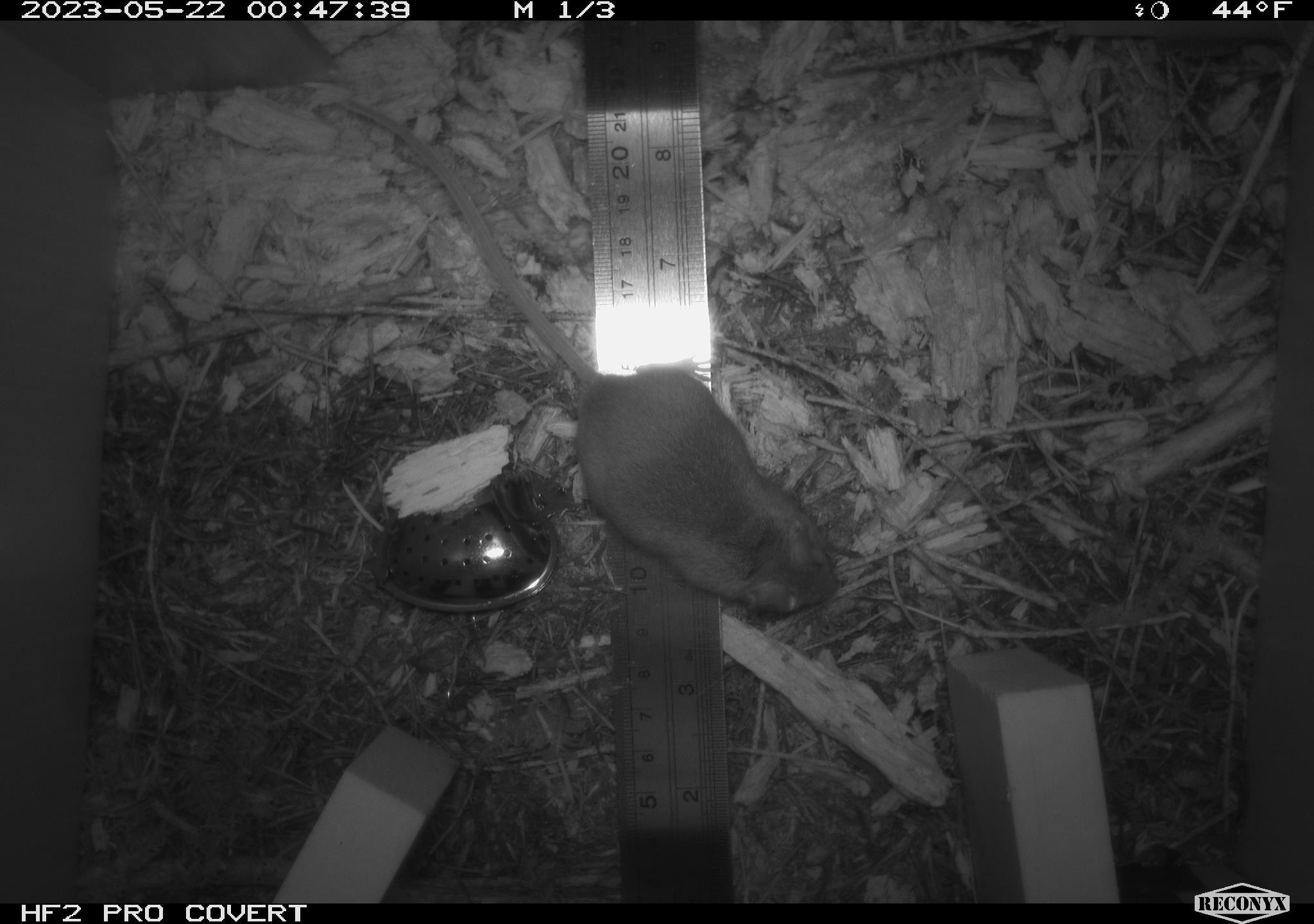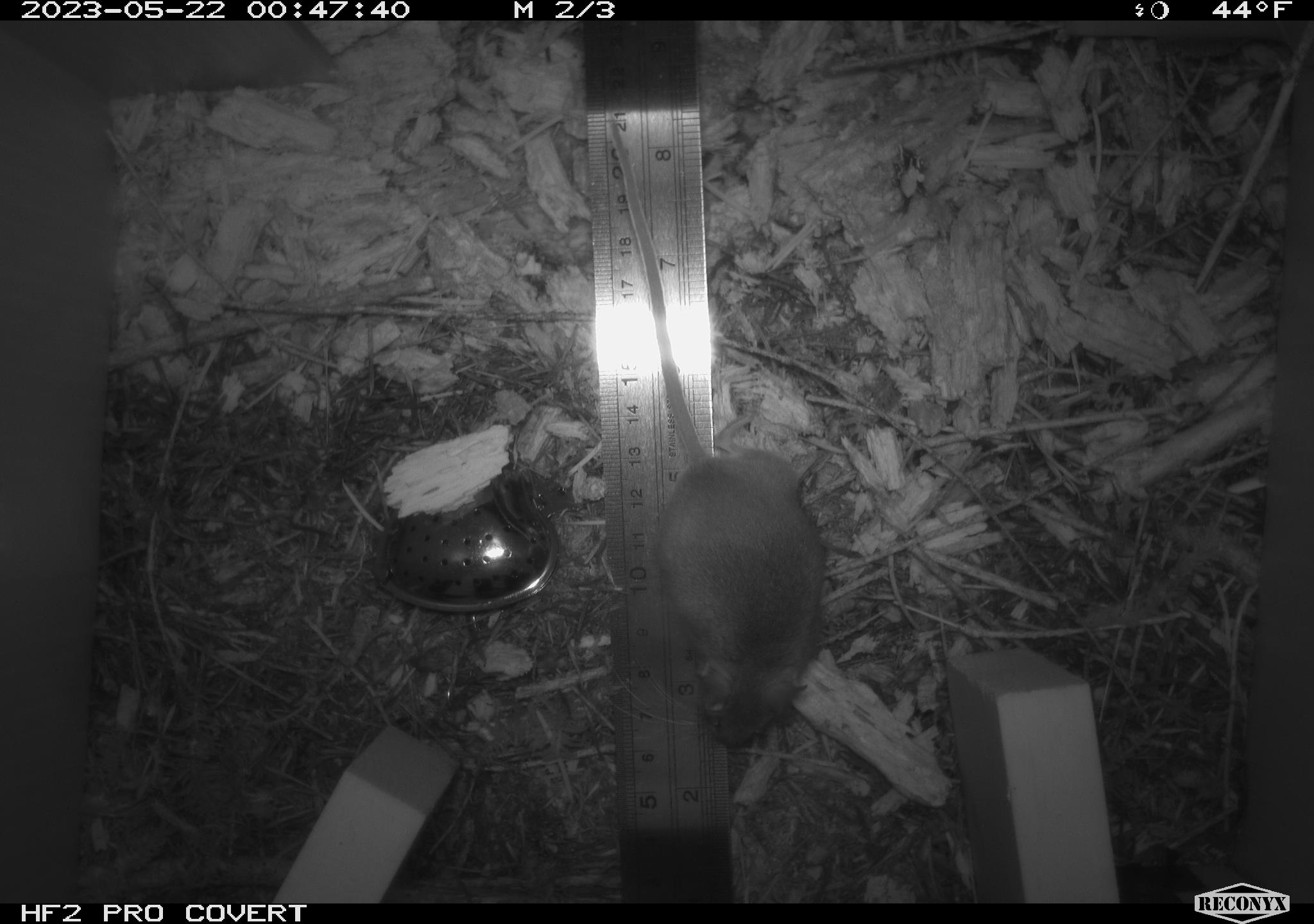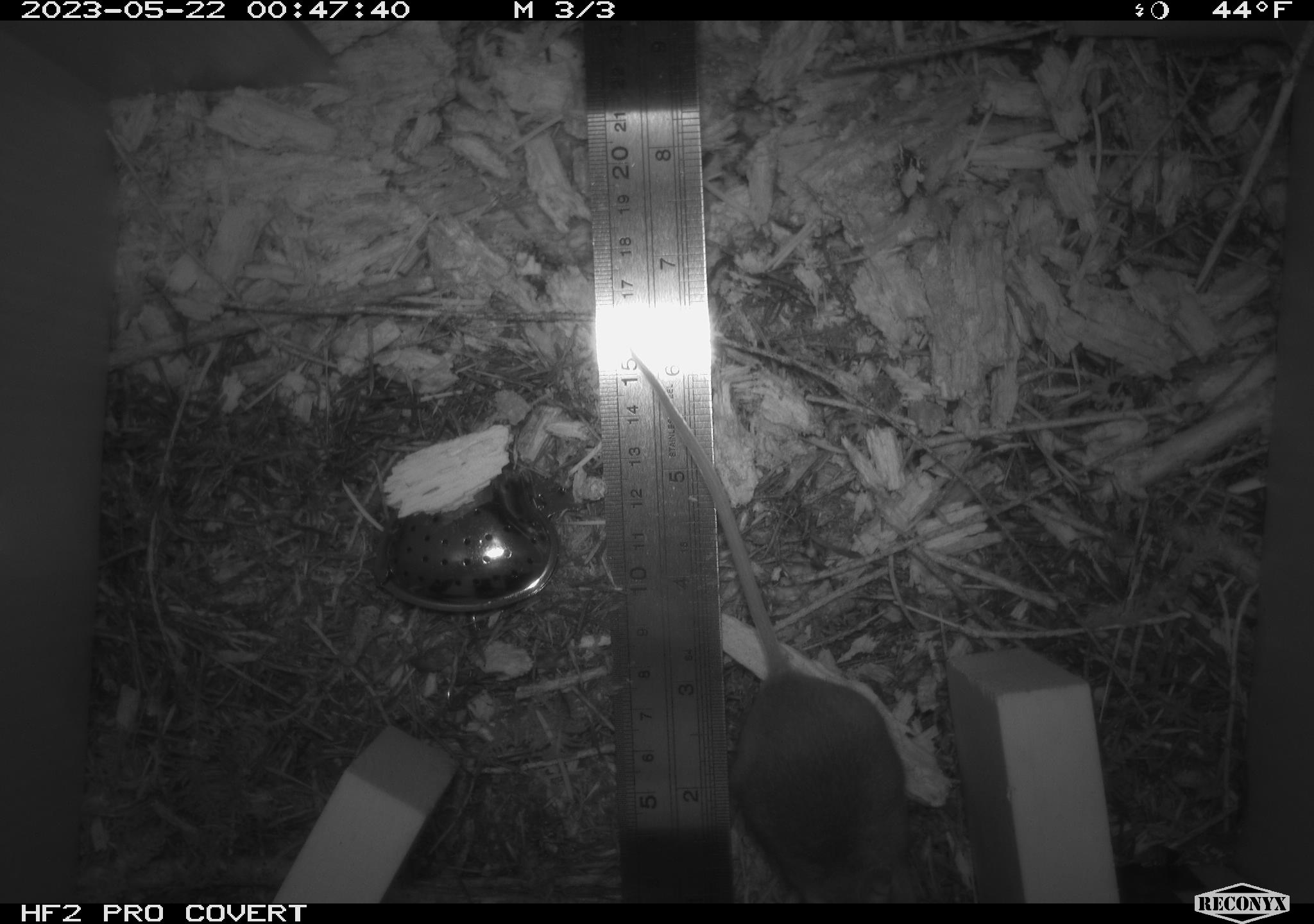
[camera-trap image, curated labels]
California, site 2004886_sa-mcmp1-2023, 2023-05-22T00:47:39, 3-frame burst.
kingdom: Animalia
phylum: Chordata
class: Mammalia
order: Rodentia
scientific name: Rodentia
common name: mouse species